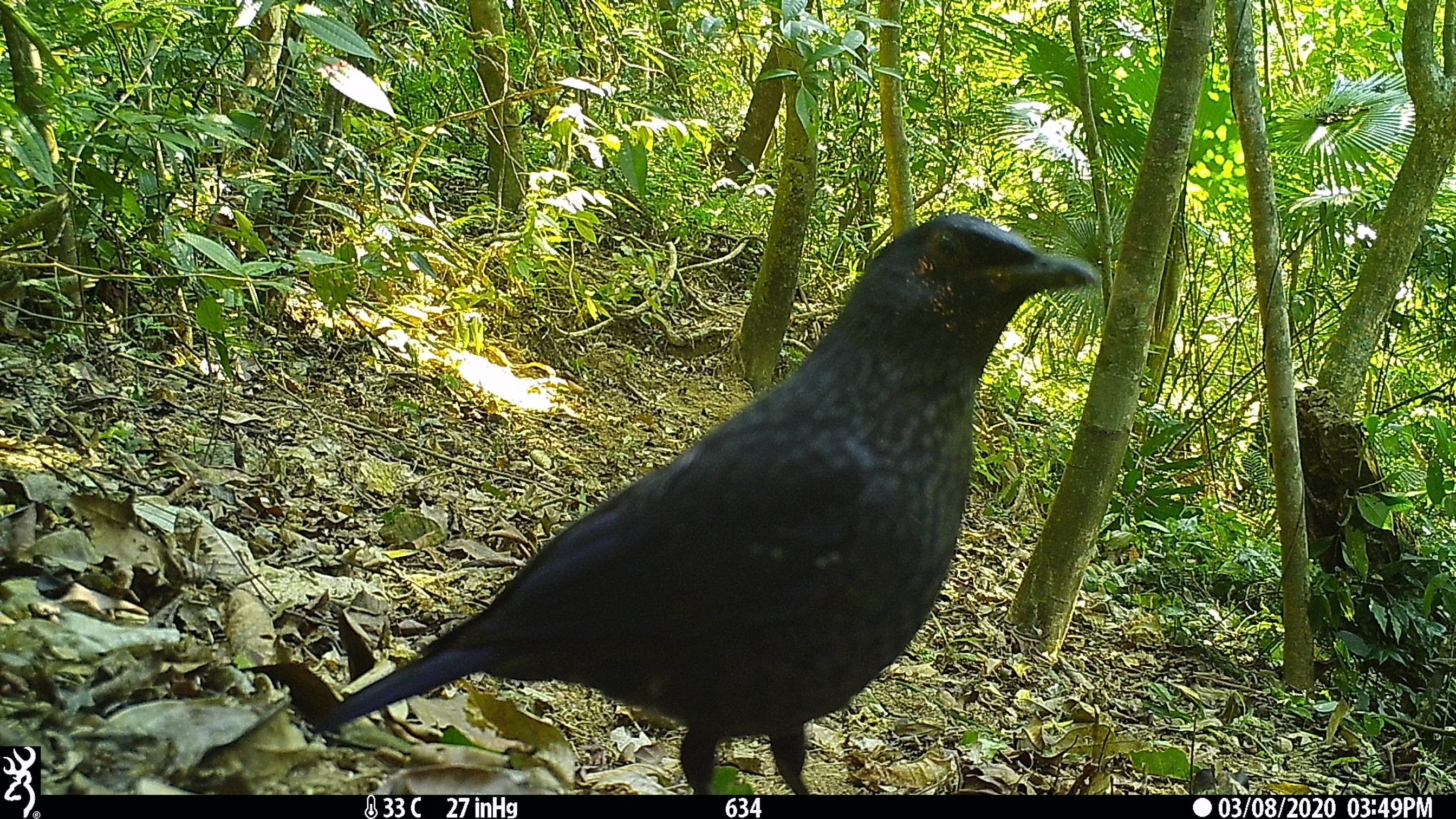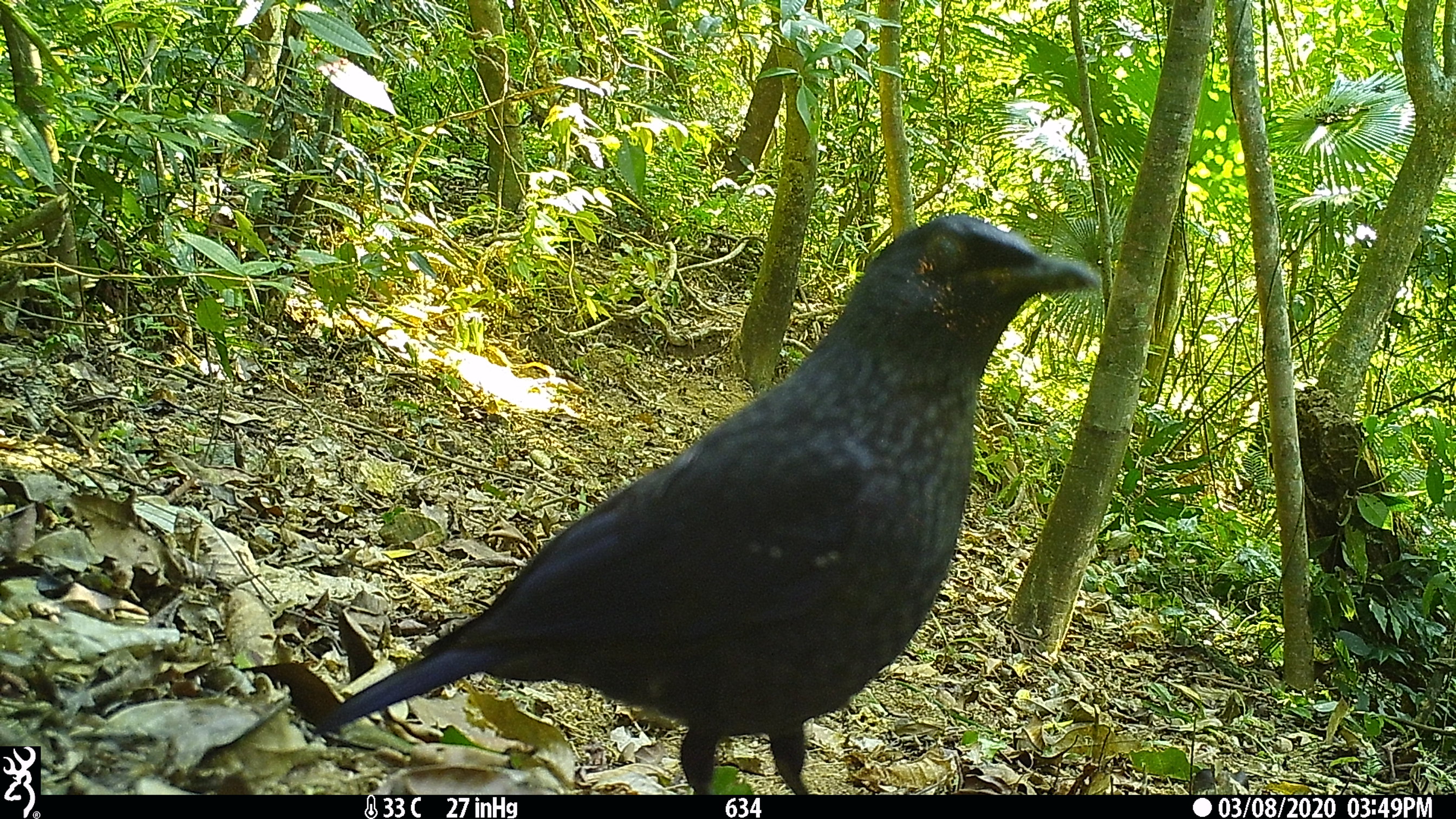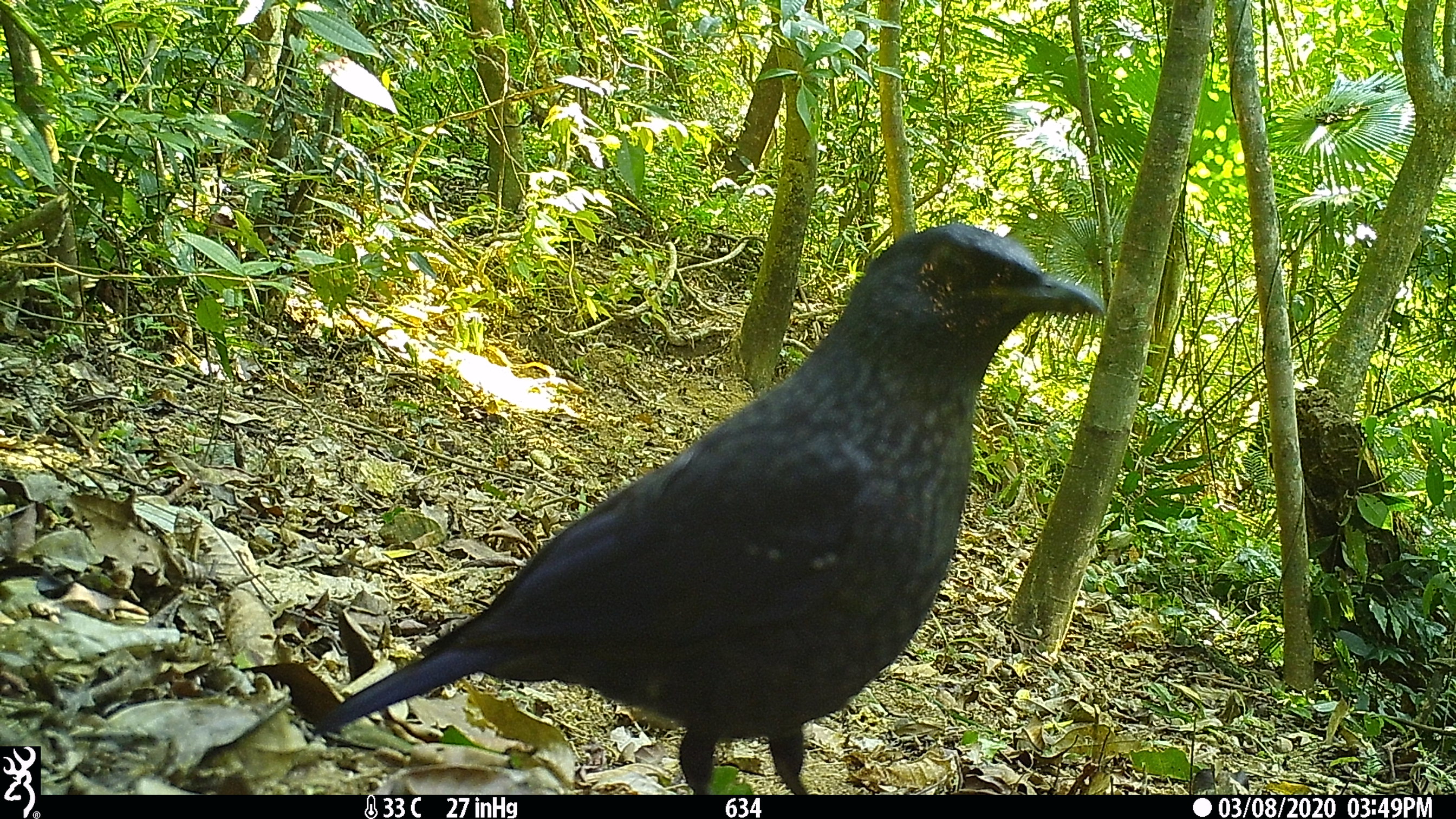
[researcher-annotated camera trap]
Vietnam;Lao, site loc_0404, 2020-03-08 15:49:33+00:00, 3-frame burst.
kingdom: Animalia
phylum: Chordata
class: Aves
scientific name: Aves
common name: bird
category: unidentified bird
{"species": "unidentified bird (bird) (Aves)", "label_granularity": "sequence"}